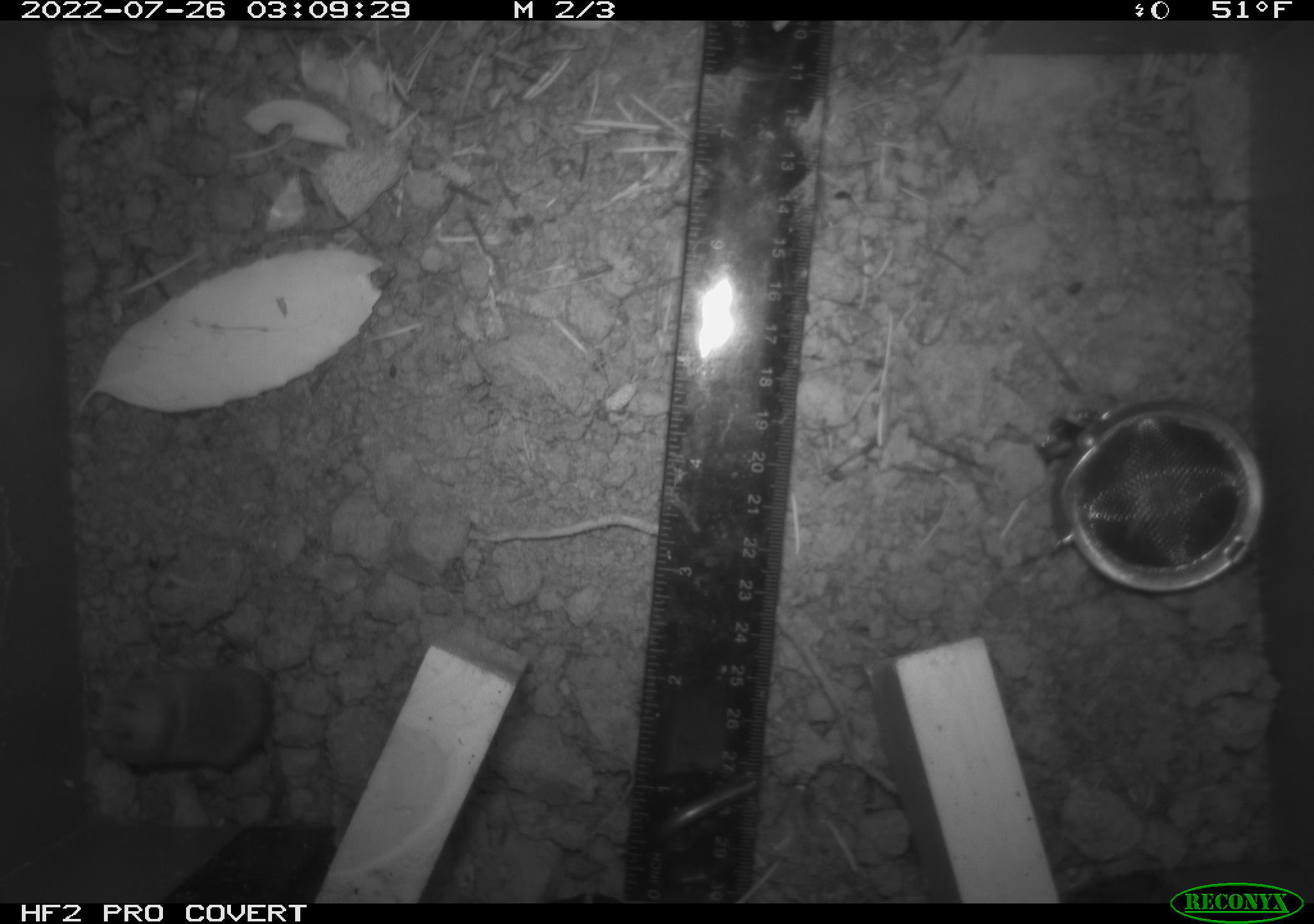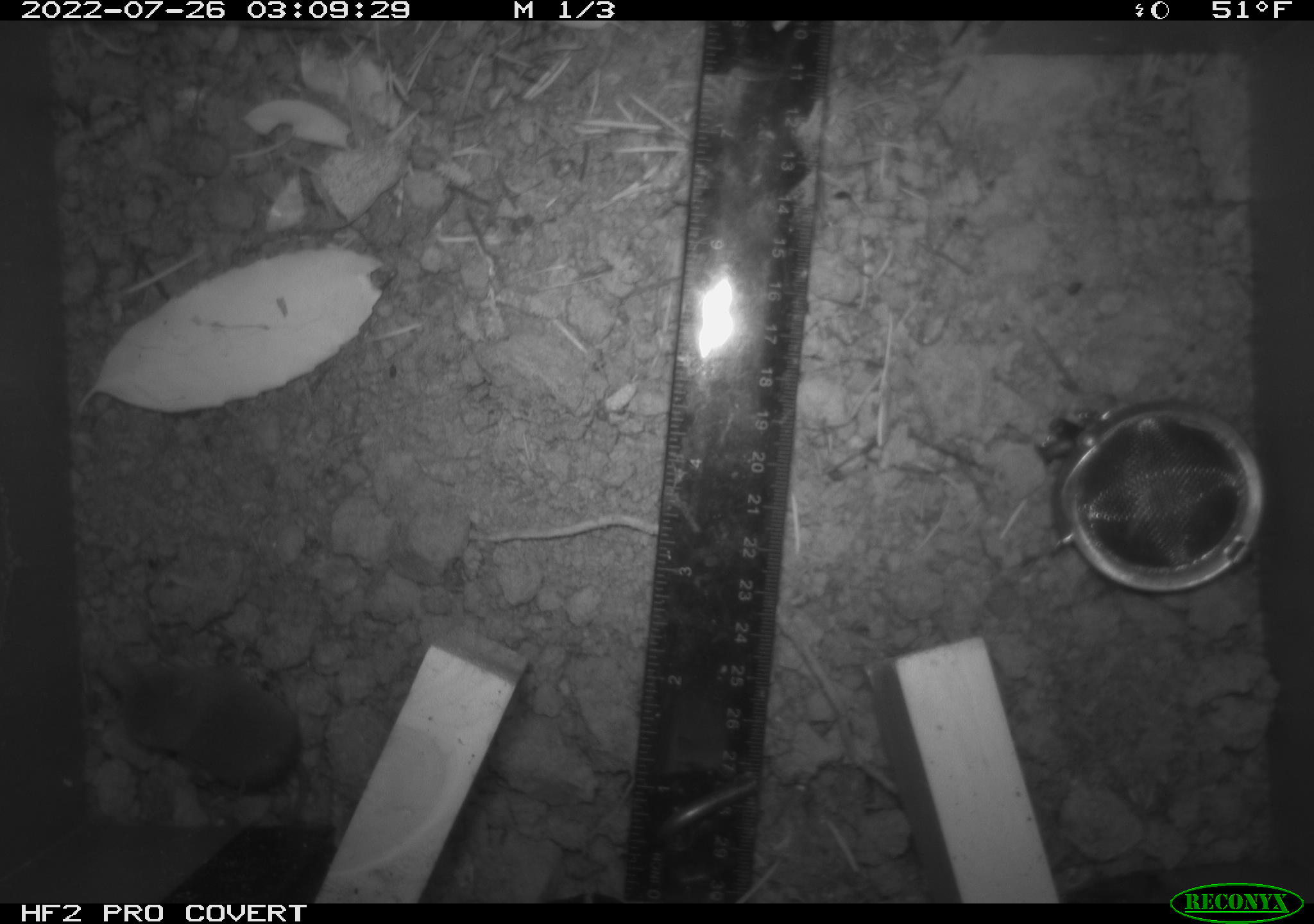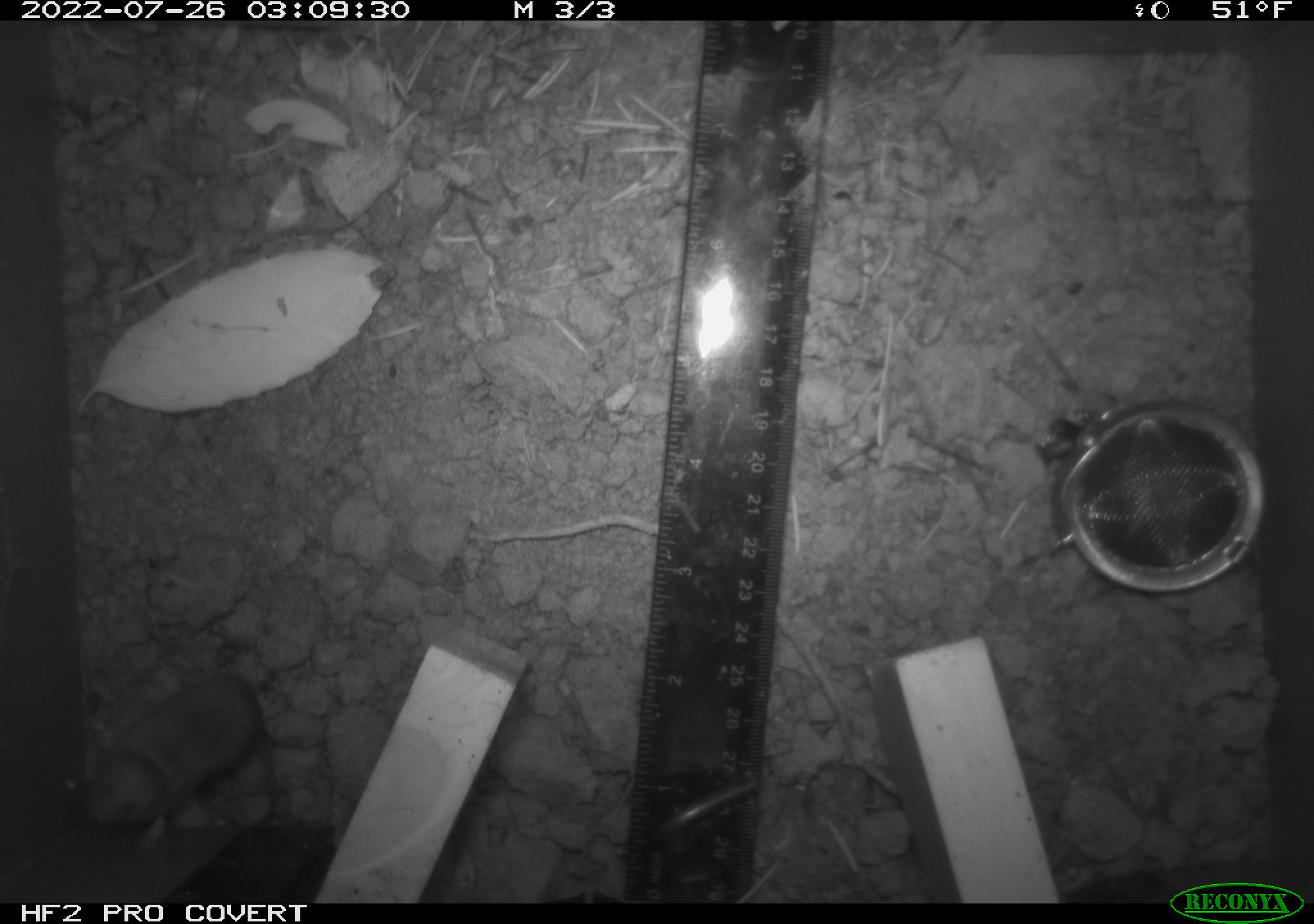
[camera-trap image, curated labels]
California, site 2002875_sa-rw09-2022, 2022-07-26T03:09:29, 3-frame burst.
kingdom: Animalia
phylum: Chordata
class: Mammalia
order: Eulipotyphla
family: Soricidae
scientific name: Soricidae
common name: shrews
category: soricidae family